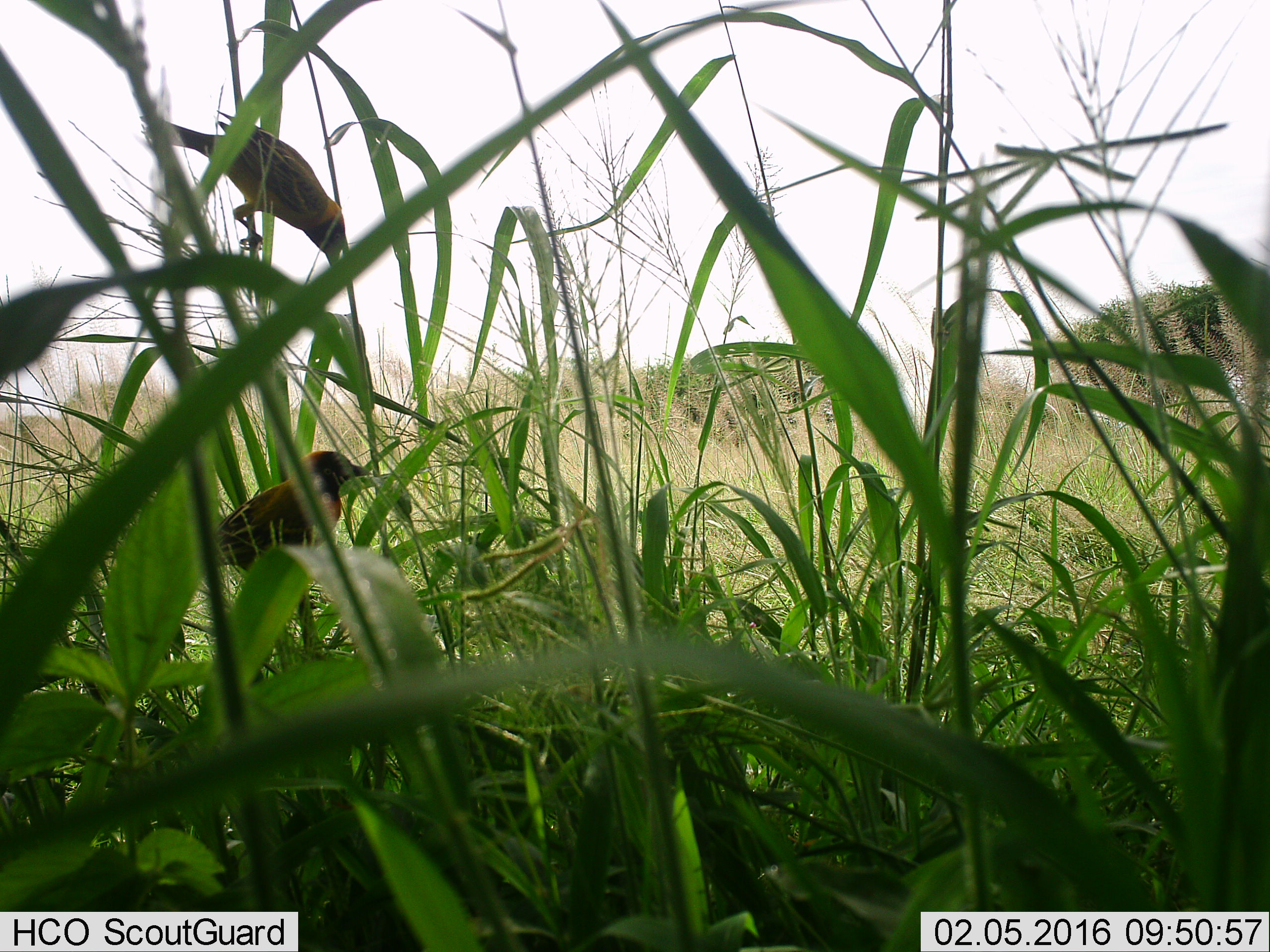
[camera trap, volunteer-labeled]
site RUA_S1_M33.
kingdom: Animalia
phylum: Chordata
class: Aves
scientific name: Aves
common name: bird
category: birdother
Birdother (bird) (Aves), count 2. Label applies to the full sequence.